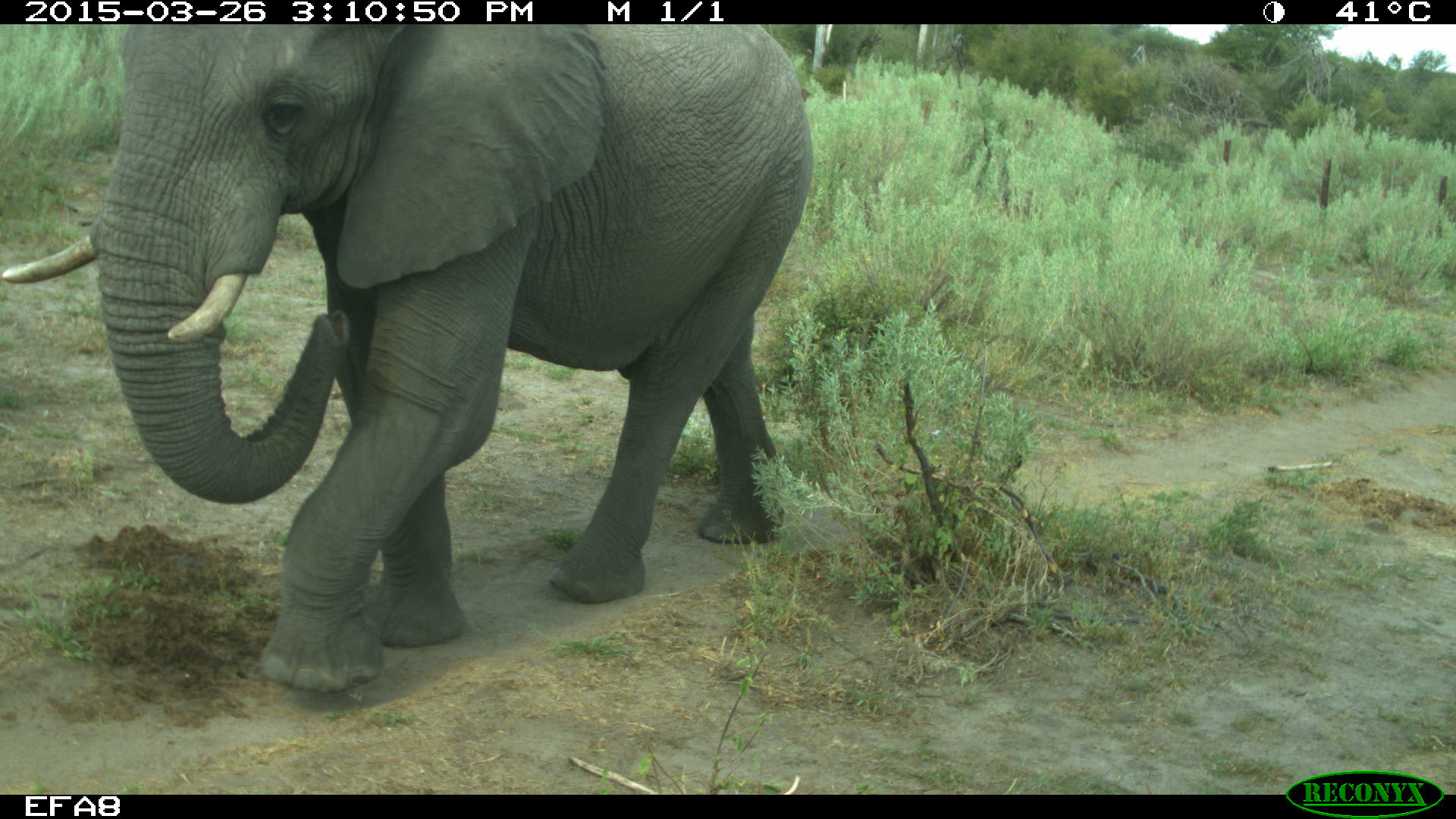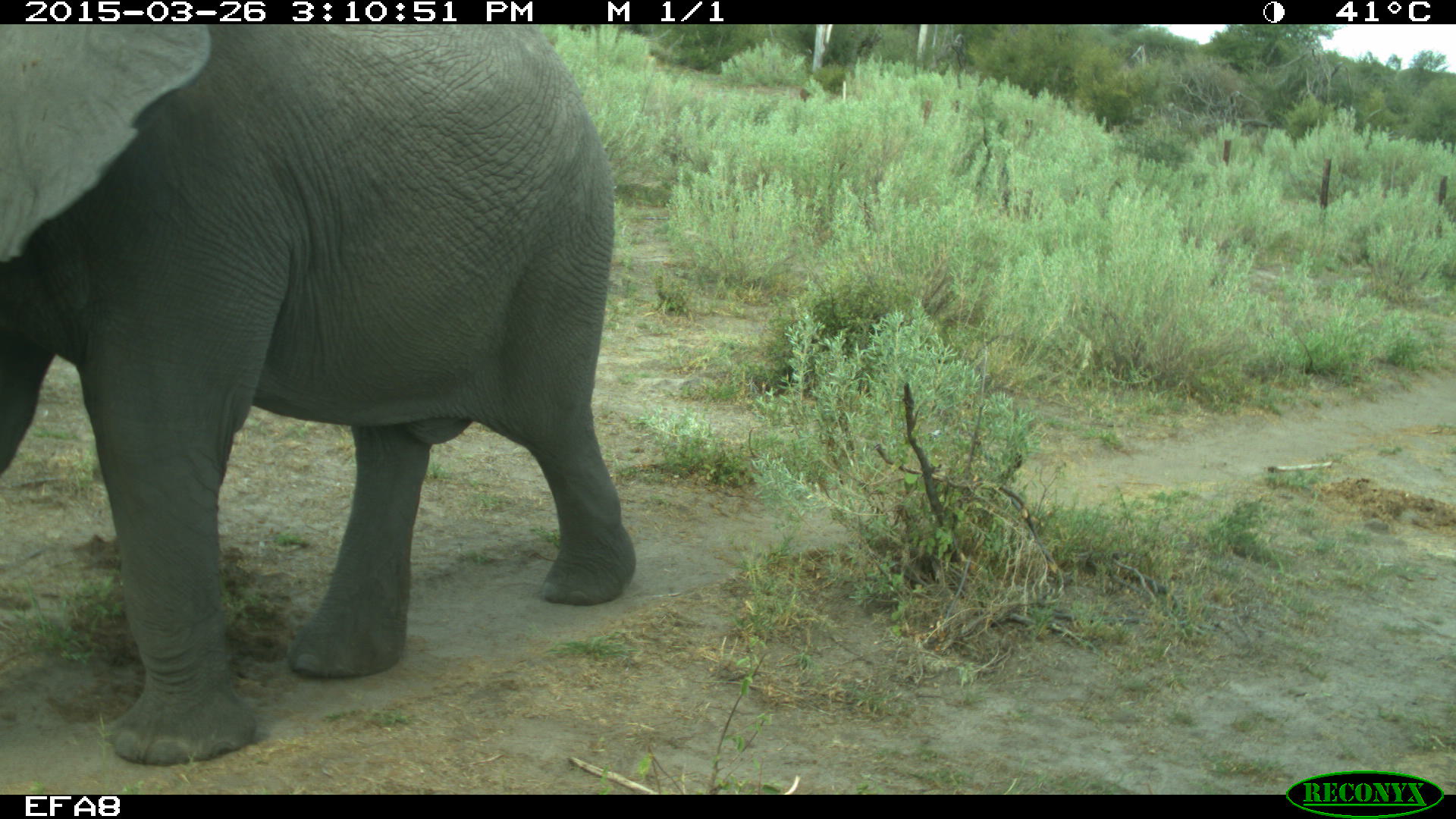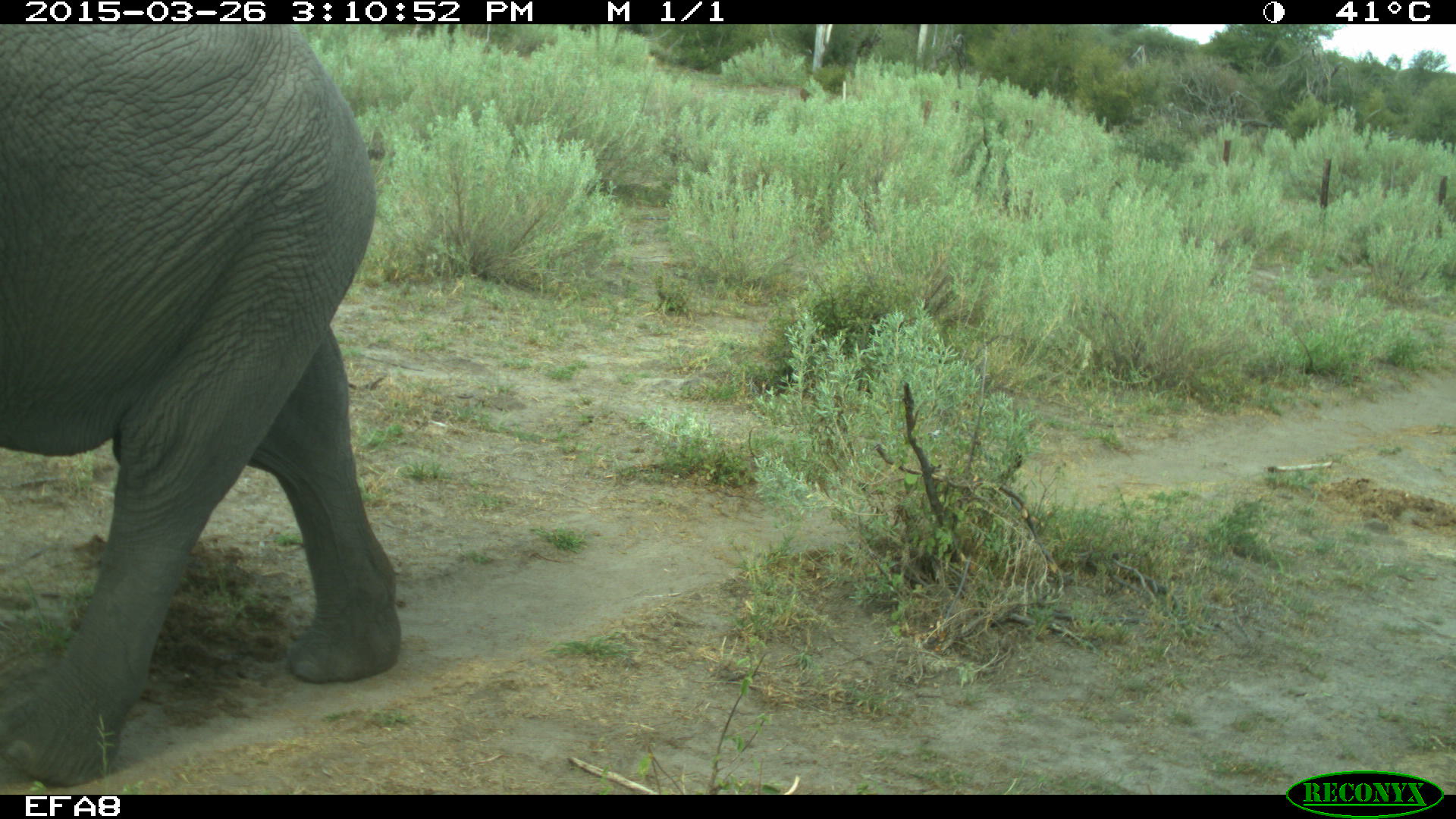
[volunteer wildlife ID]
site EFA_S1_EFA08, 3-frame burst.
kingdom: Animalia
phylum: Chordata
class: Mammalia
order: Proboscidea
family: Elephantidae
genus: Loxodonta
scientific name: Loxodonta africana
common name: african bush elephant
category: elephant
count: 1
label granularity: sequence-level